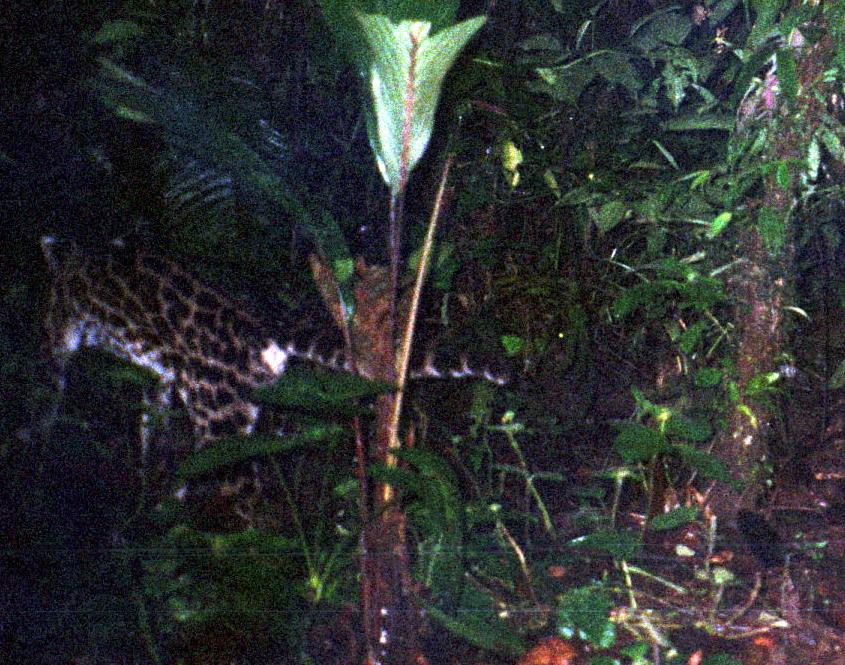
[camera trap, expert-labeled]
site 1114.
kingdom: Animalia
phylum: Chordata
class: Mammalia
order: Carnivora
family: Felidae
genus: Leopardus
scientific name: Leopardus pardalis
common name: ocelot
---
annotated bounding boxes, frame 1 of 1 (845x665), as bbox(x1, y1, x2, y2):
leopardus pardalis: bbox(0, 232, 514, 540)